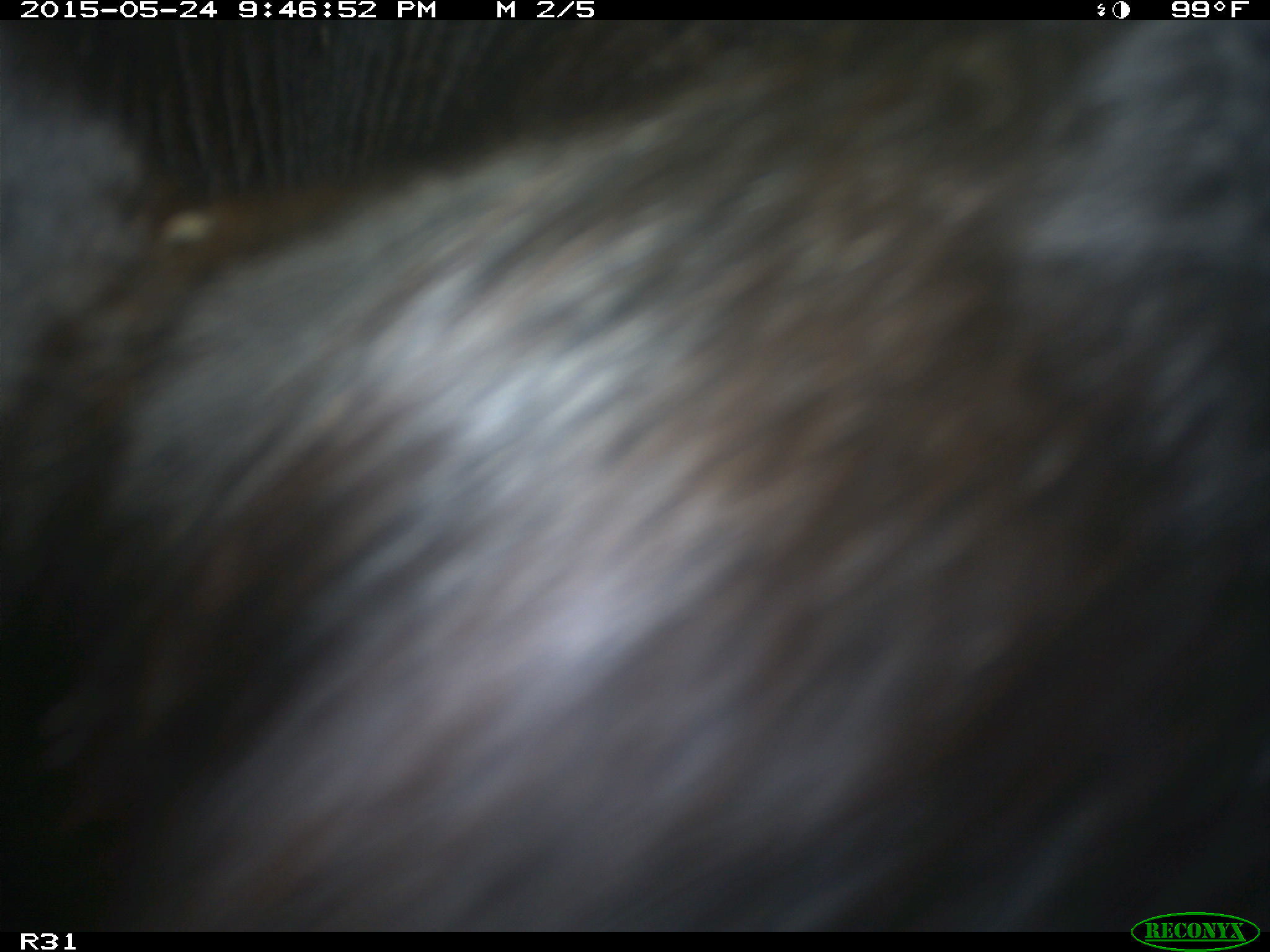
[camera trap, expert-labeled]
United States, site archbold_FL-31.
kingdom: Animalia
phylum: Chordata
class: Mammalia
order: Artiodactyla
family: Bovidae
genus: Bos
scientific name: Bos taurus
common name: domestic cow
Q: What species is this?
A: Bos taurus (domestic cow).